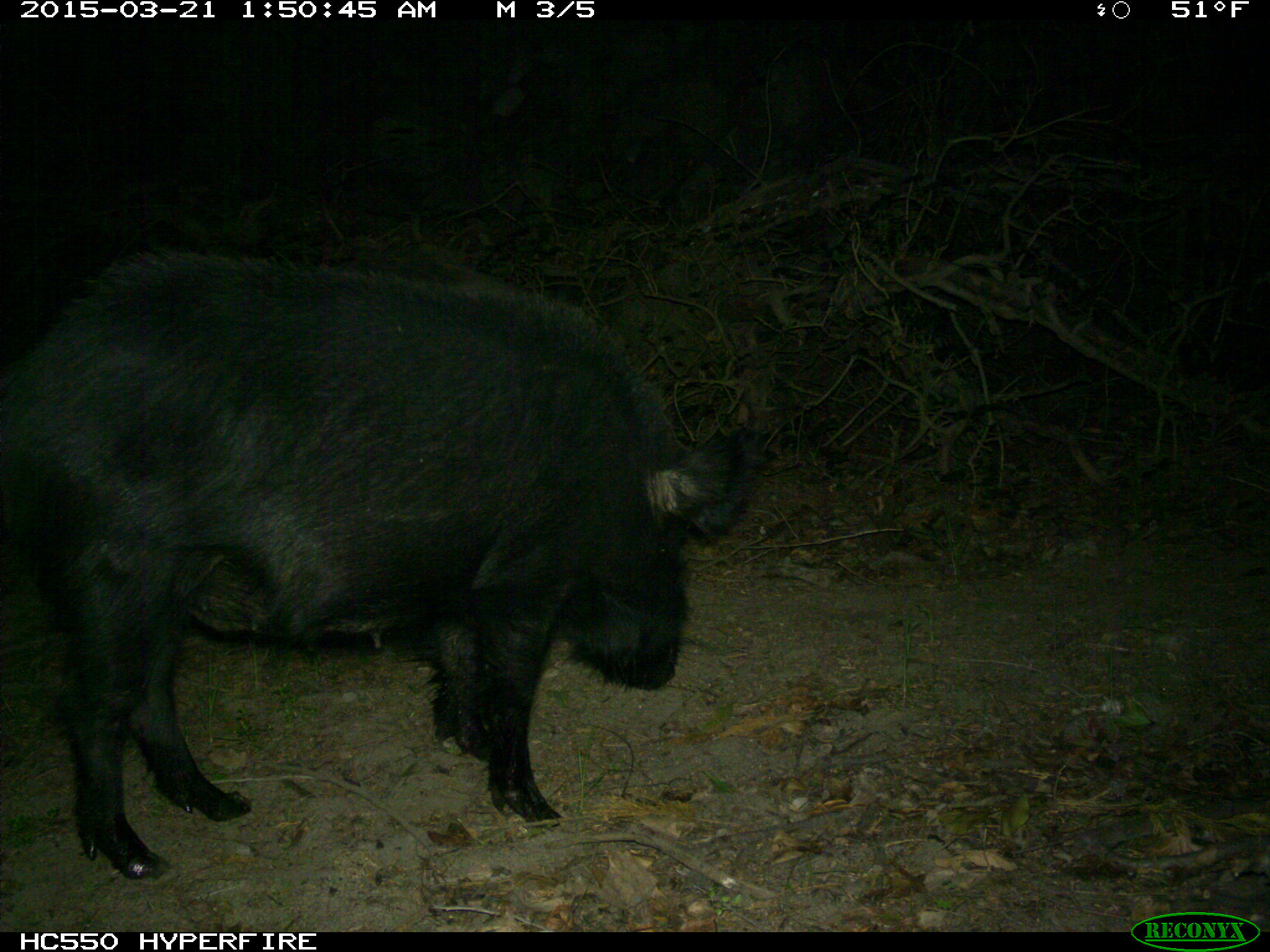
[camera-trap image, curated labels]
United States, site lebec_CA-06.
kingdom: Animalia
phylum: Chordata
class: Mammalia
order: Artiodactyla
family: Suidae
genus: Sus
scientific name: Sus scrofa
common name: wild boar